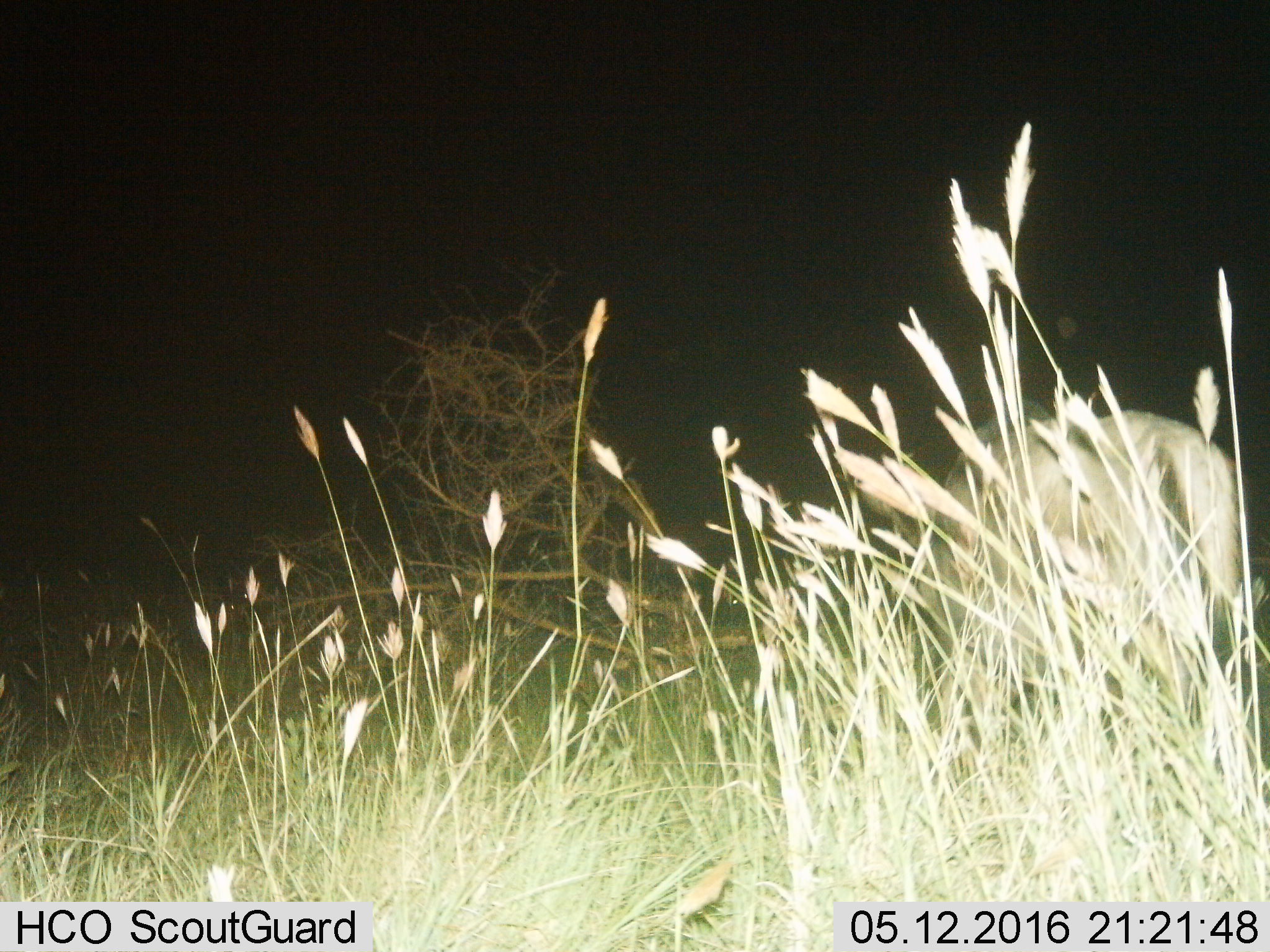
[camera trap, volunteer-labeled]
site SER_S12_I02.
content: unidentified animal